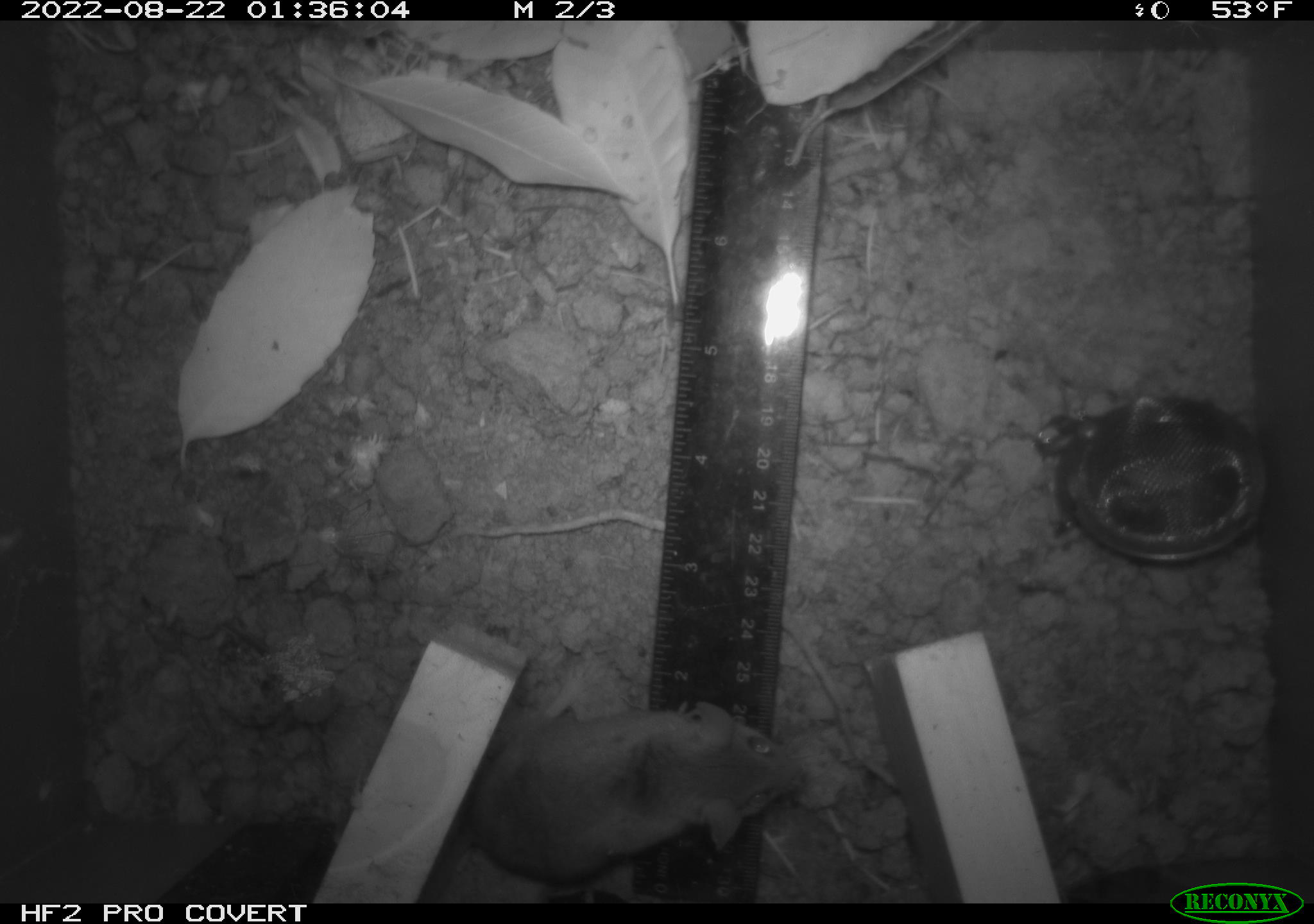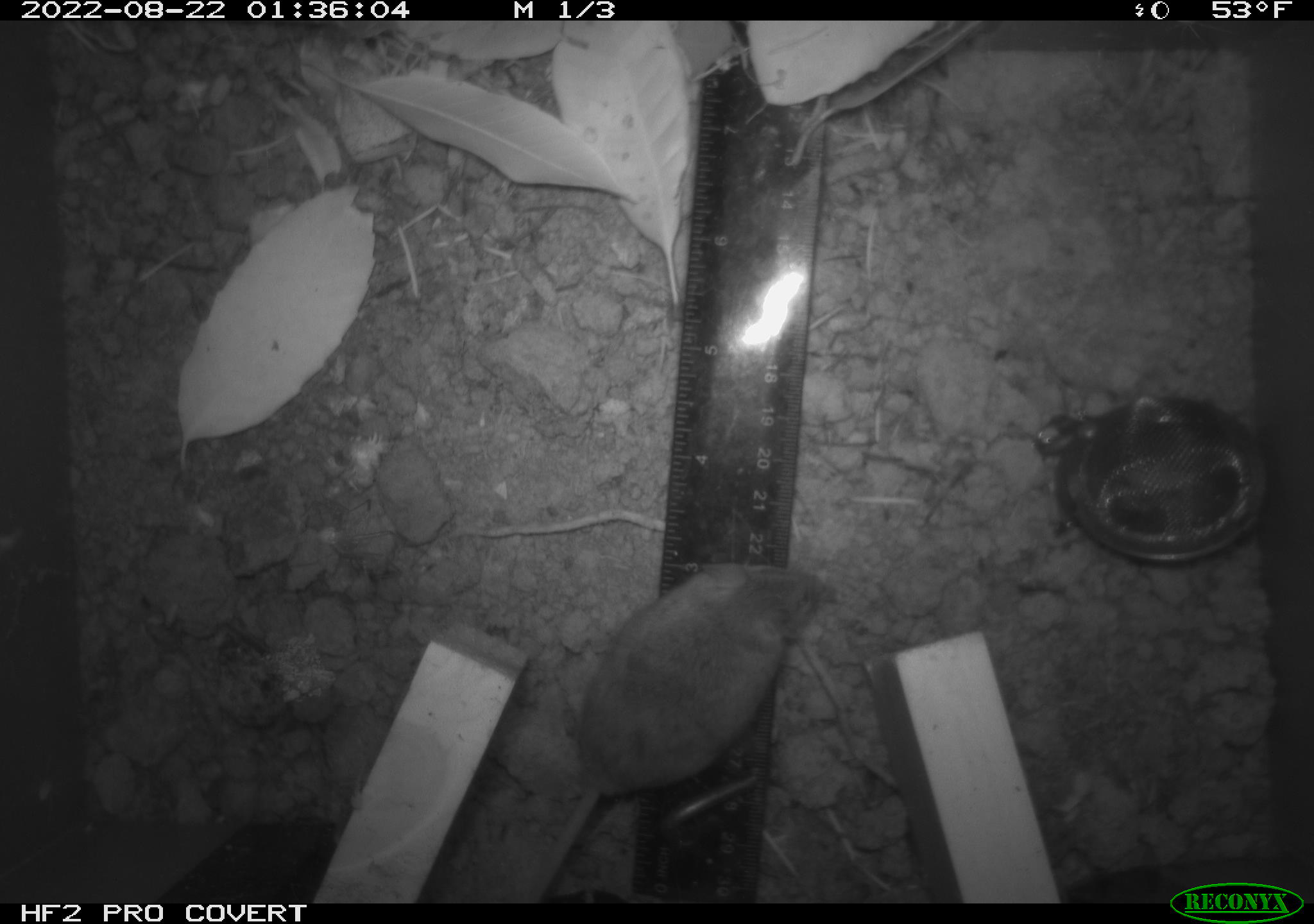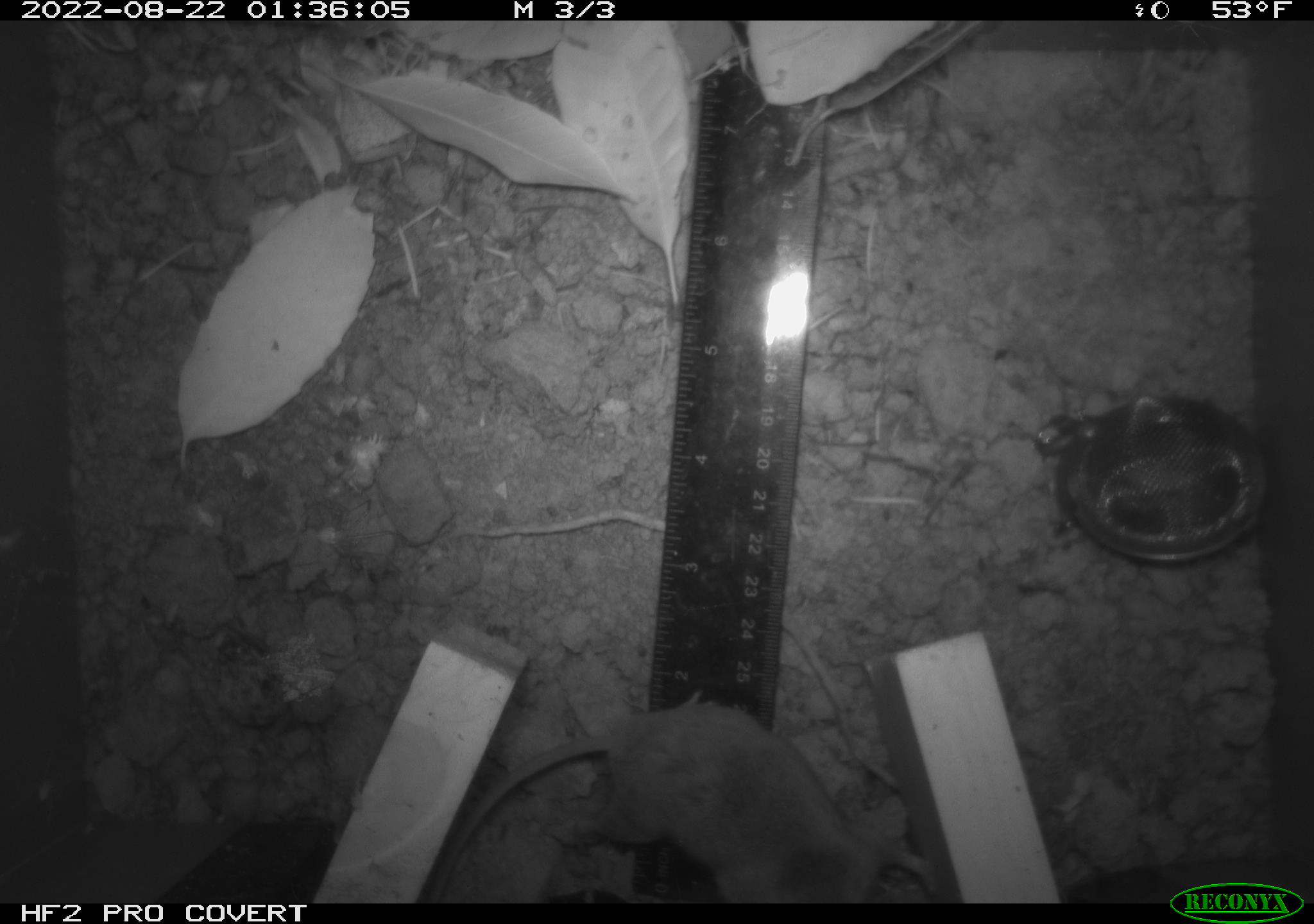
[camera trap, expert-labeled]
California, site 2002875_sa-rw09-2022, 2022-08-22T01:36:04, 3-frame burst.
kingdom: Animalia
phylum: Chordata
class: Mammalia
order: Rodentia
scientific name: Rodentia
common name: rodent